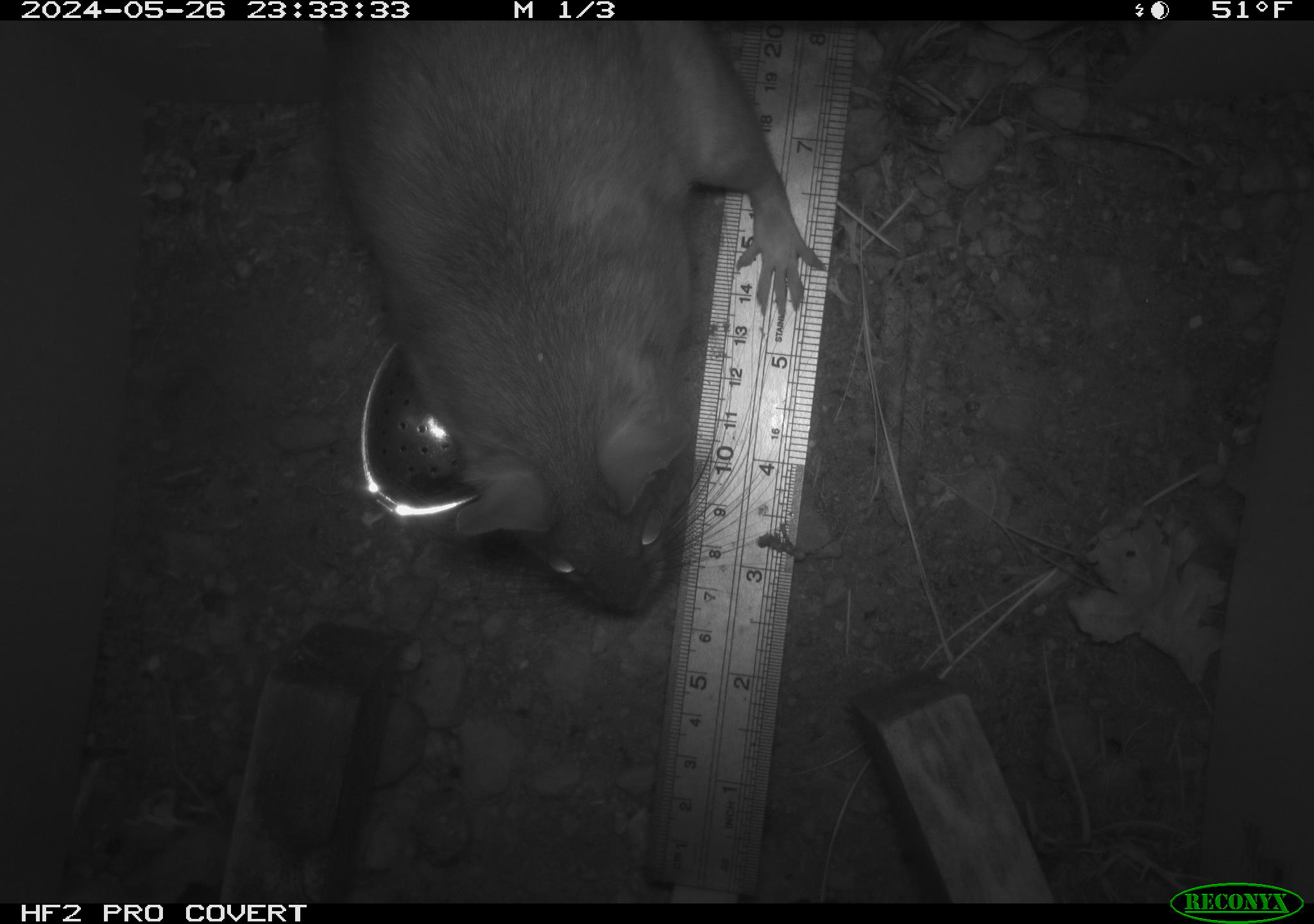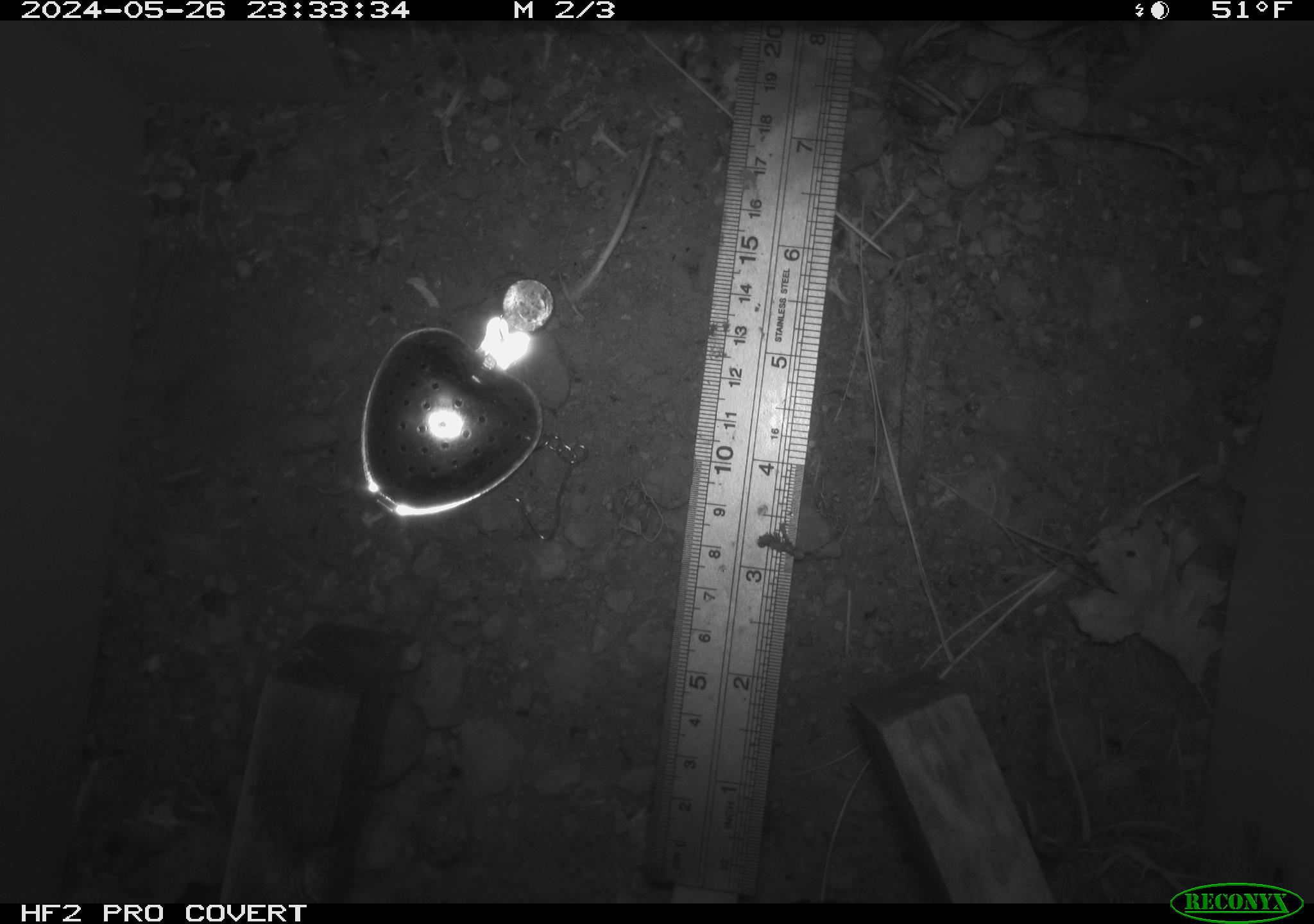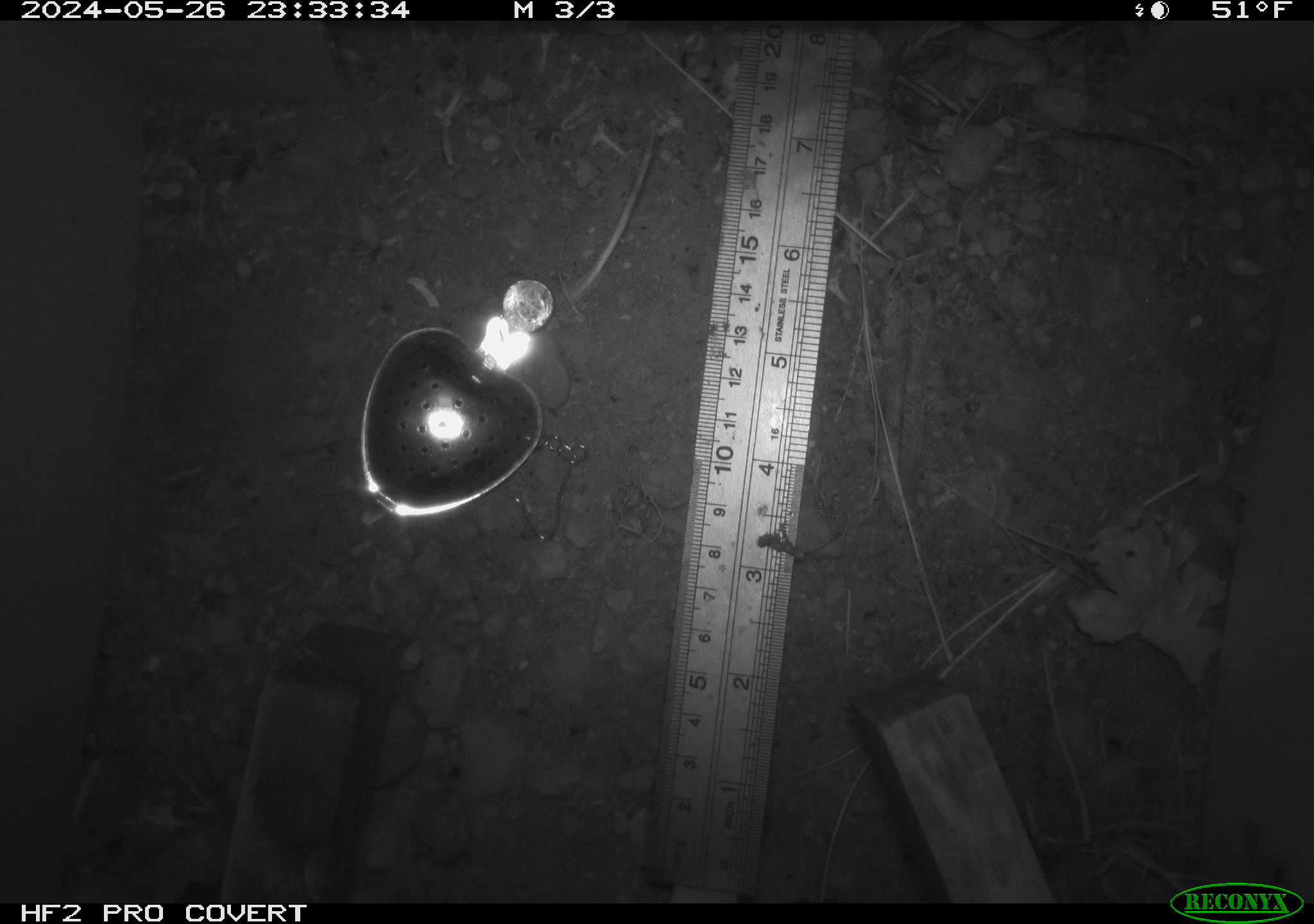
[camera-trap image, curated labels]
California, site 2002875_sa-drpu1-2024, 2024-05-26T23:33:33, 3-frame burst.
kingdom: Animalia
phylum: Chordata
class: Mammalia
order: Rodentia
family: Cricetidae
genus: Neotoma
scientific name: Neotoma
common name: pack rat or woodrat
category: neotoma species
Neotoma species (pack rat or woodrat) (Neotoma).